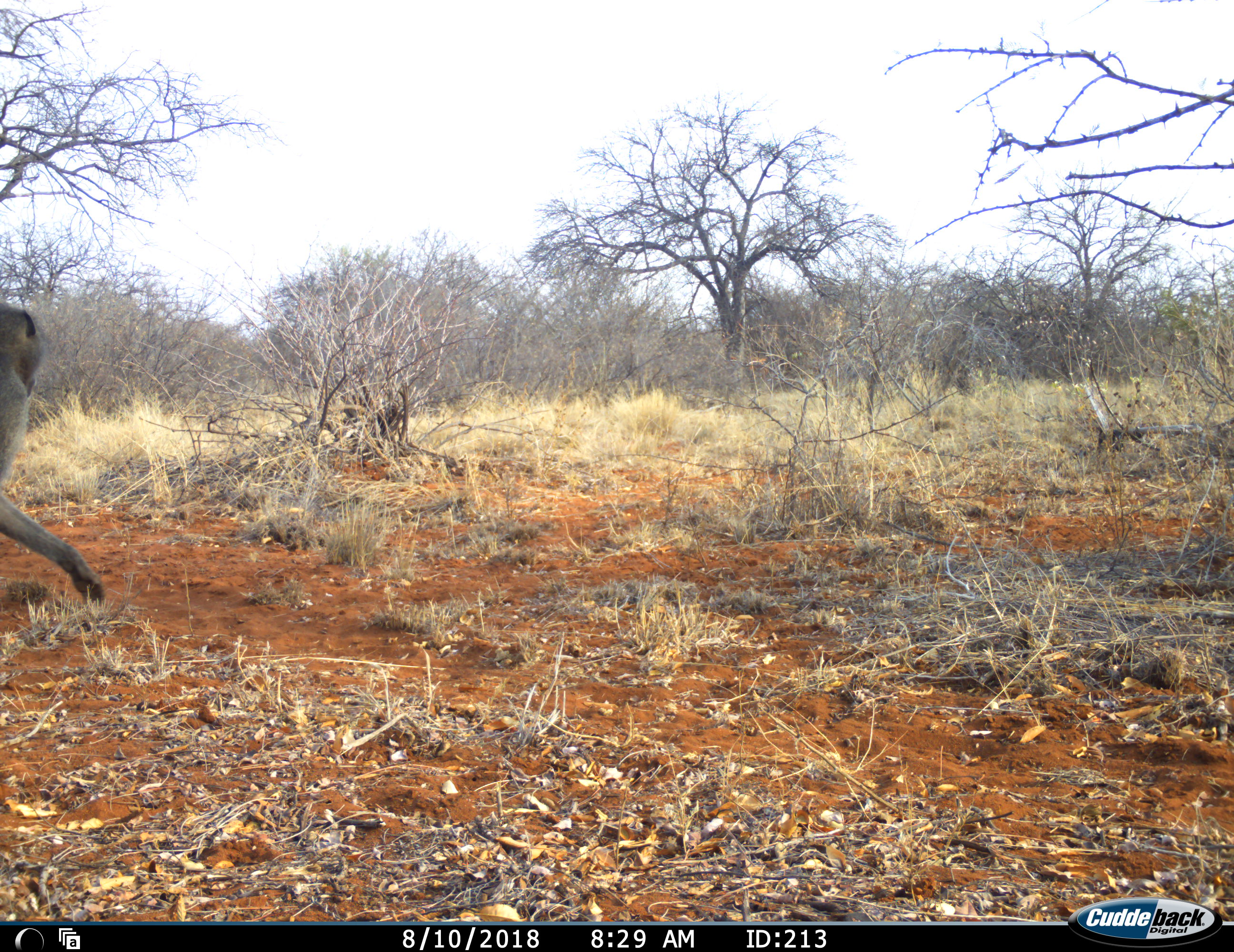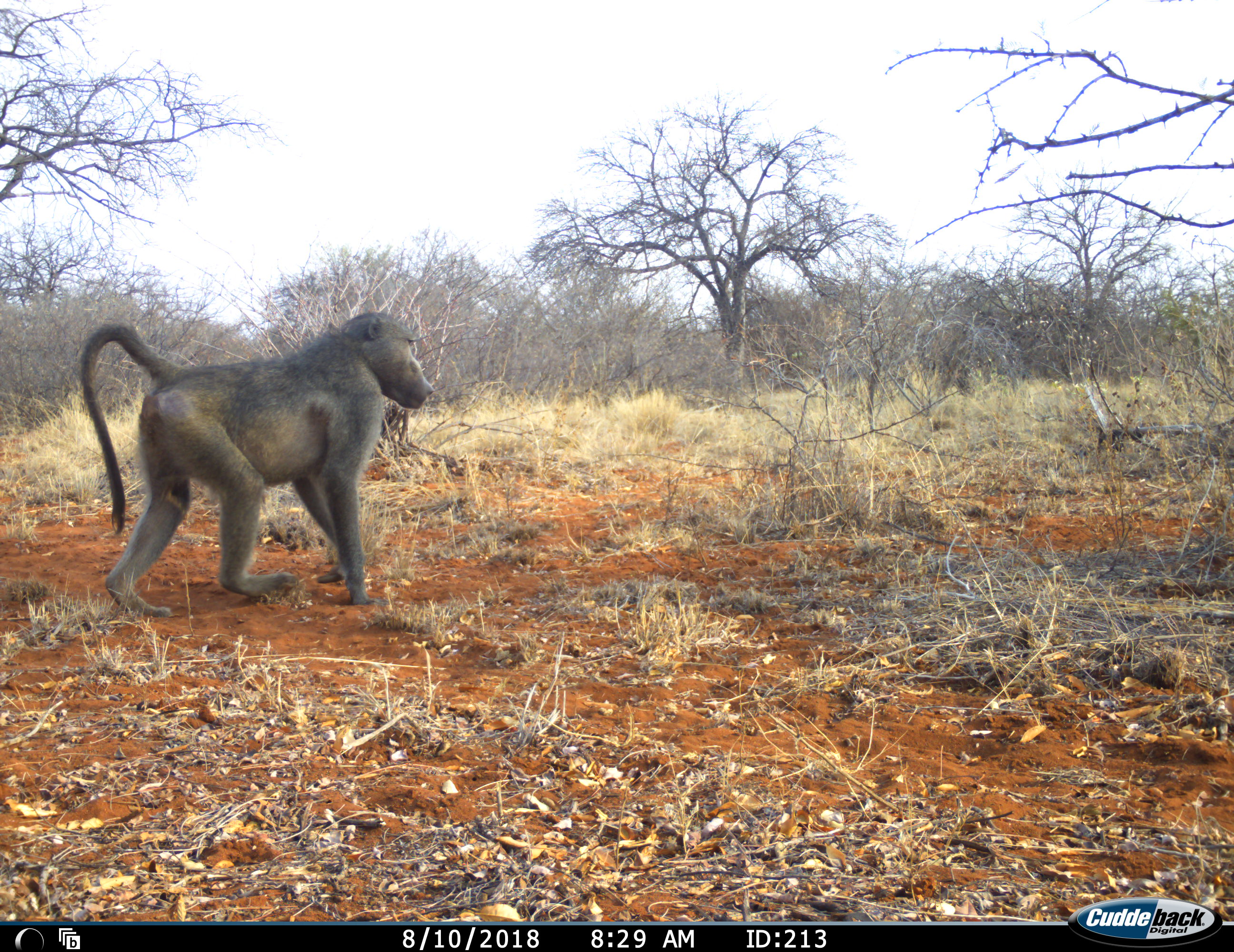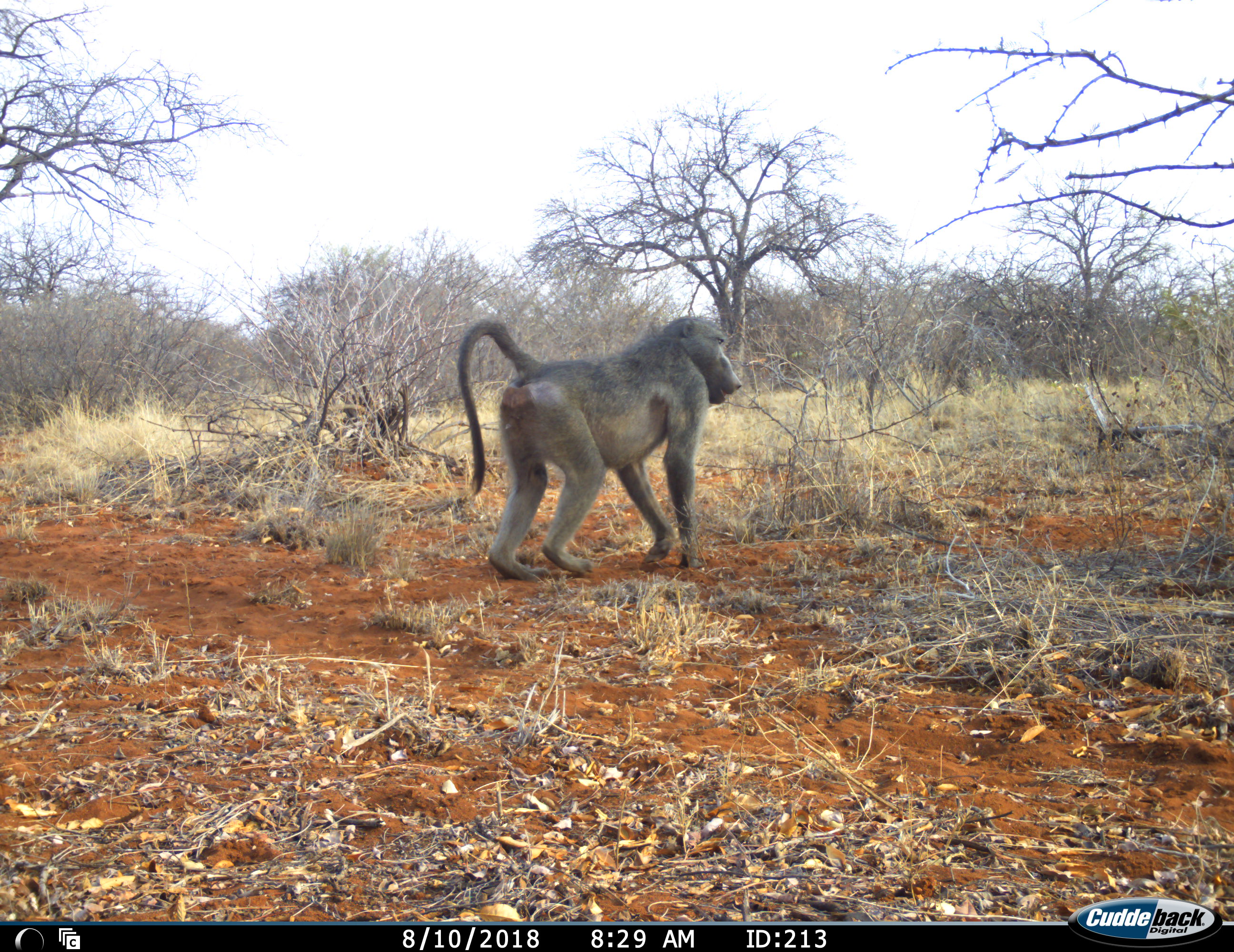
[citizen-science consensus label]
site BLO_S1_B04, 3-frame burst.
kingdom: Animalia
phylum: Chordata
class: Mammalia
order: Primates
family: Cercopithecidae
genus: Papio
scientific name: Papio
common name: baboon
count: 1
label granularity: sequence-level